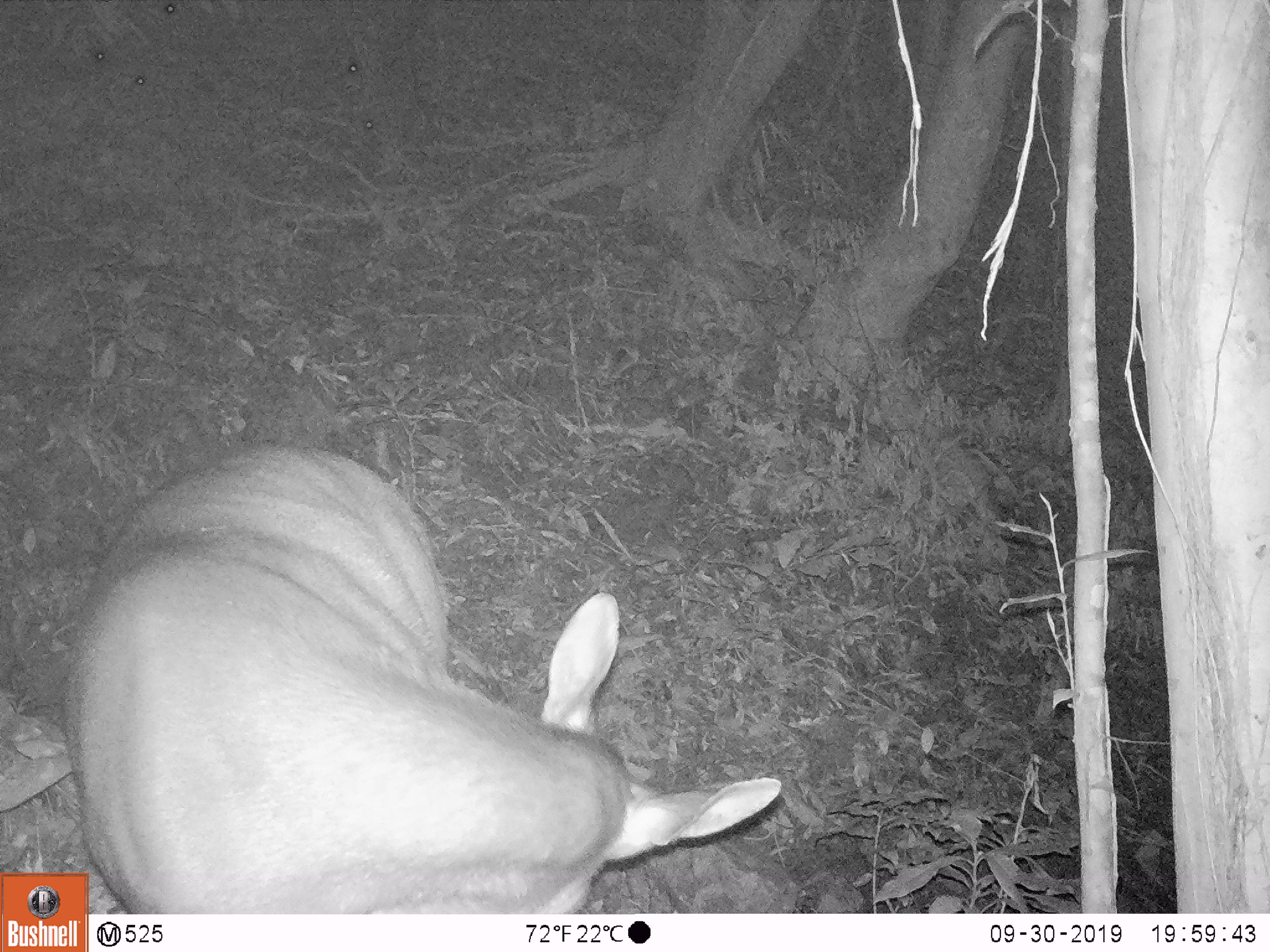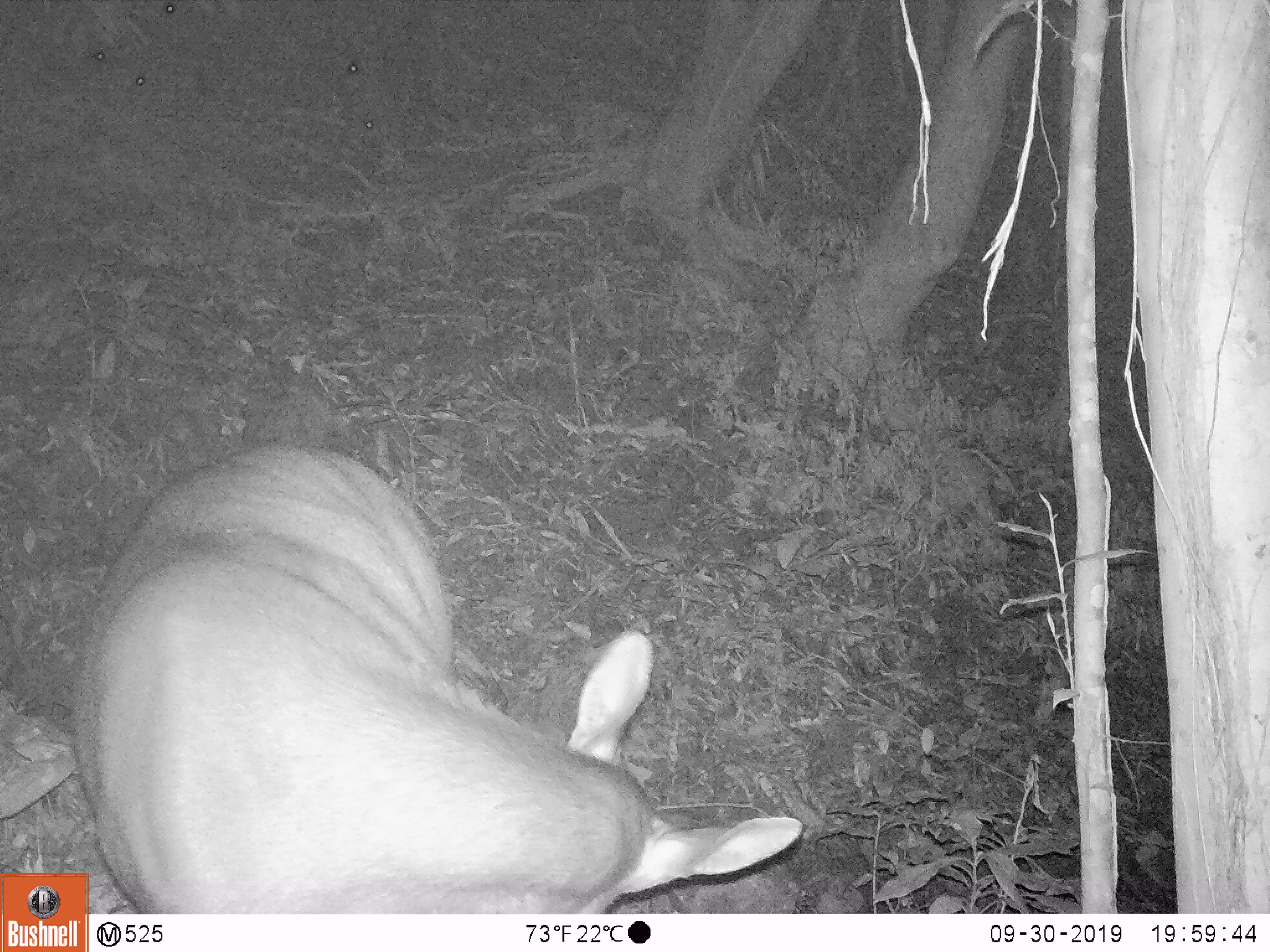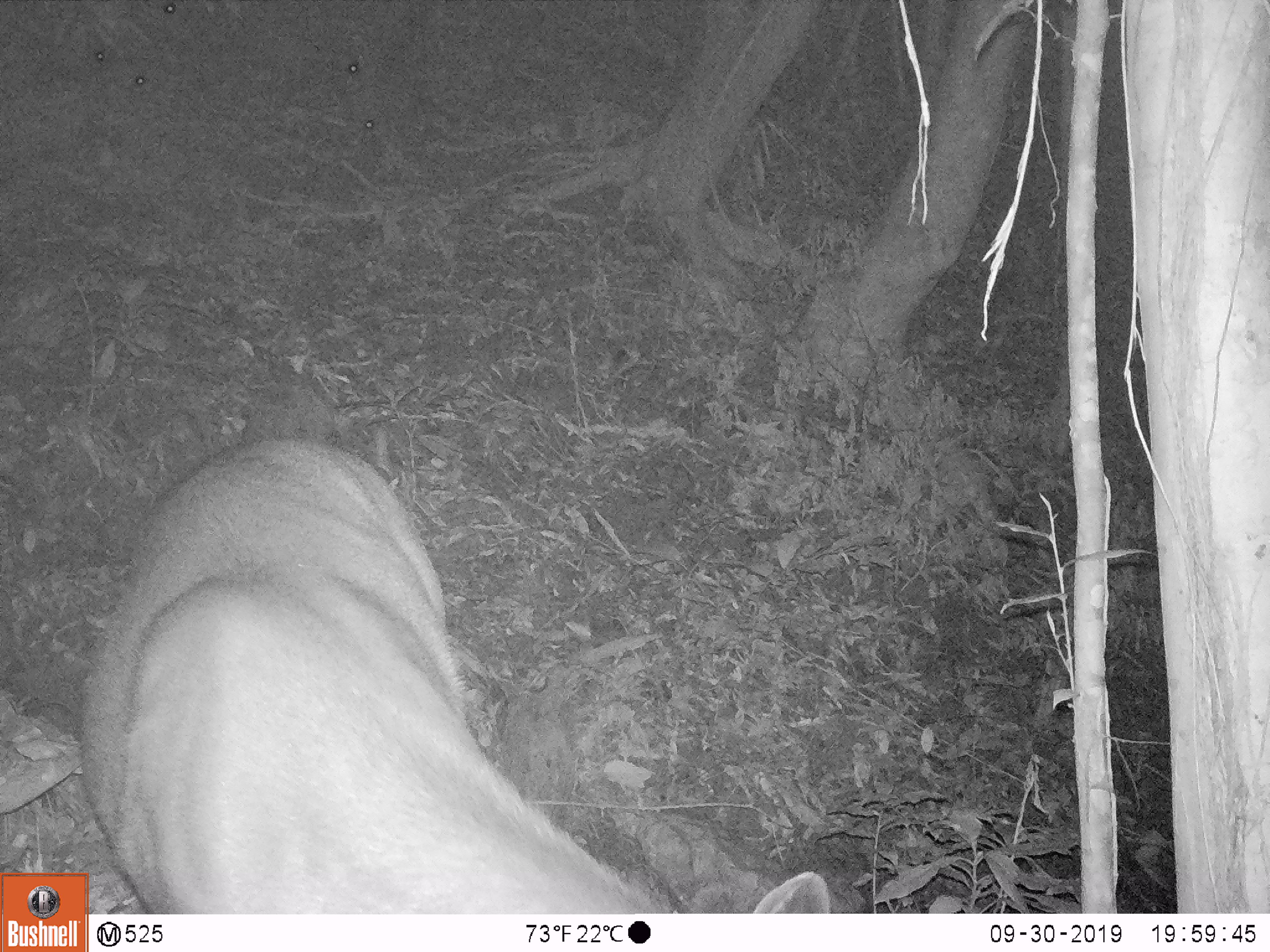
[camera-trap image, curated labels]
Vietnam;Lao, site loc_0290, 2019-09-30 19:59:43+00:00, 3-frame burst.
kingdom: Animalia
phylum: Chordata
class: Mammalia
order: Artiodactyla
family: Cervidae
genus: Rusa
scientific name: Rusa unicolor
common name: sambar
Sambar (Rusa unicolor). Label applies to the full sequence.